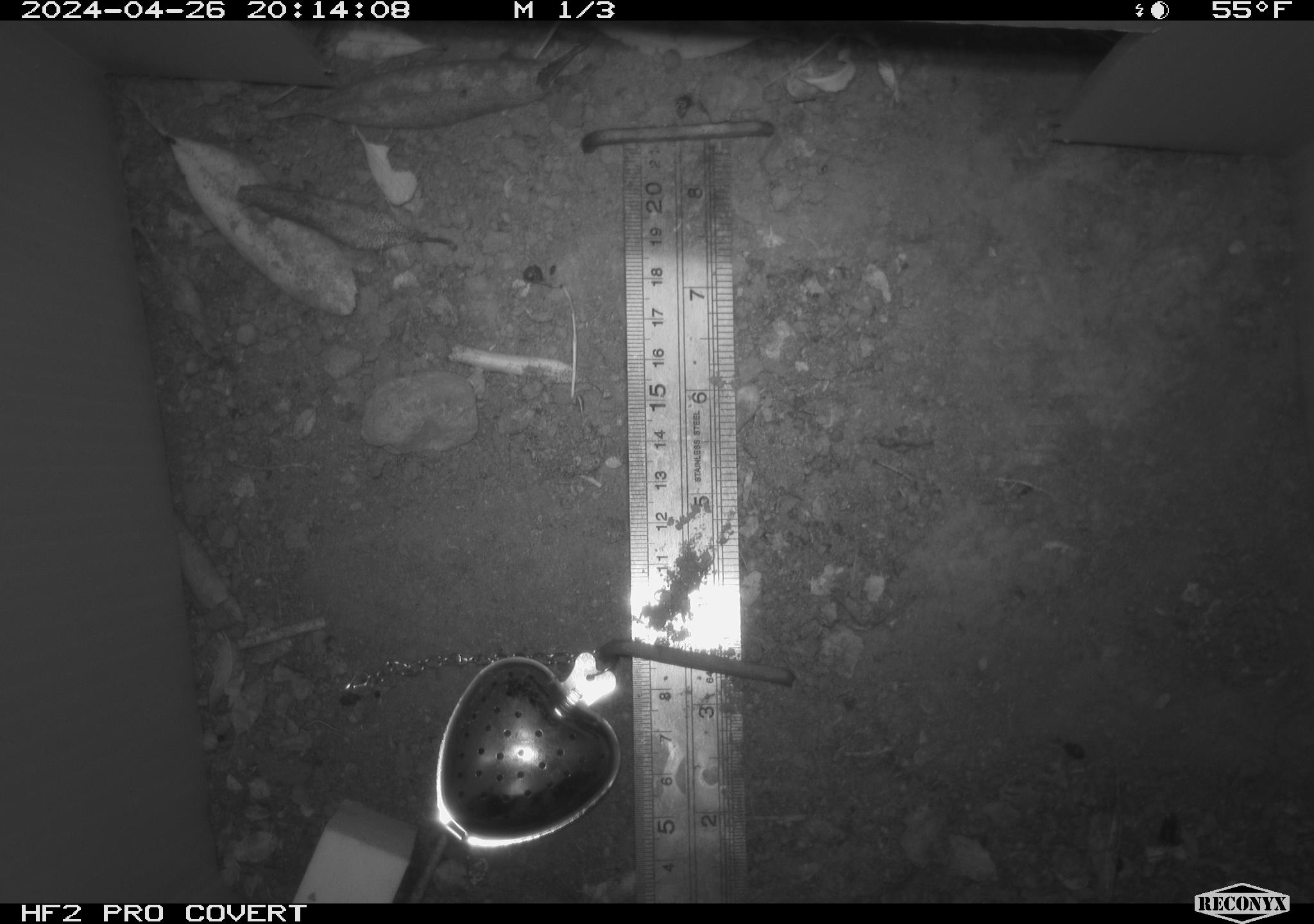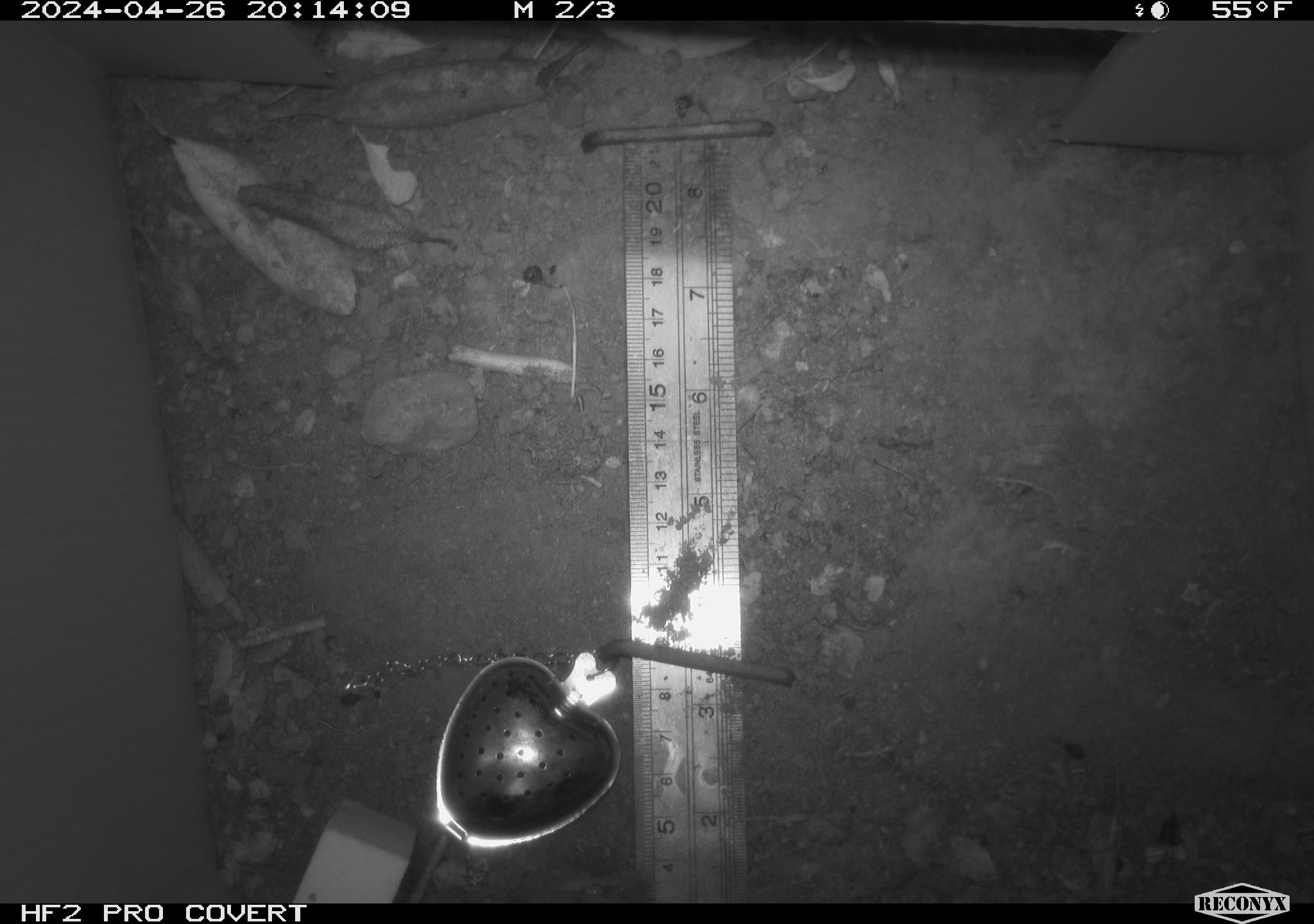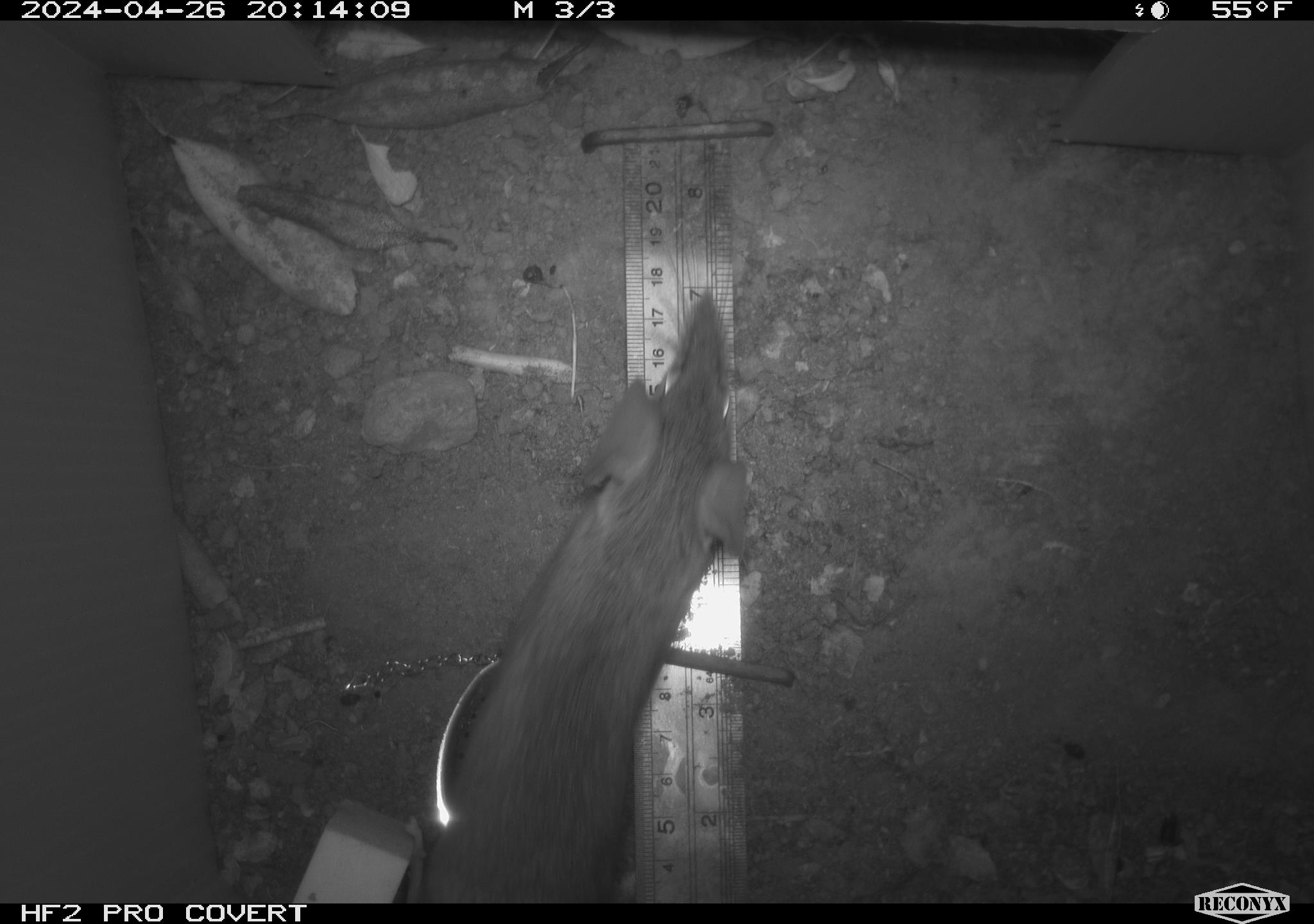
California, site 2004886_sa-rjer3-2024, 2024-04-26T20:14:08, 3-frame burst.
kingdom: Animalia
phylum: Chordata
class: Mammalia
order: Rodentia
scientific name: Rodentia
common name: mouse species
Mouse species (Rodentia).